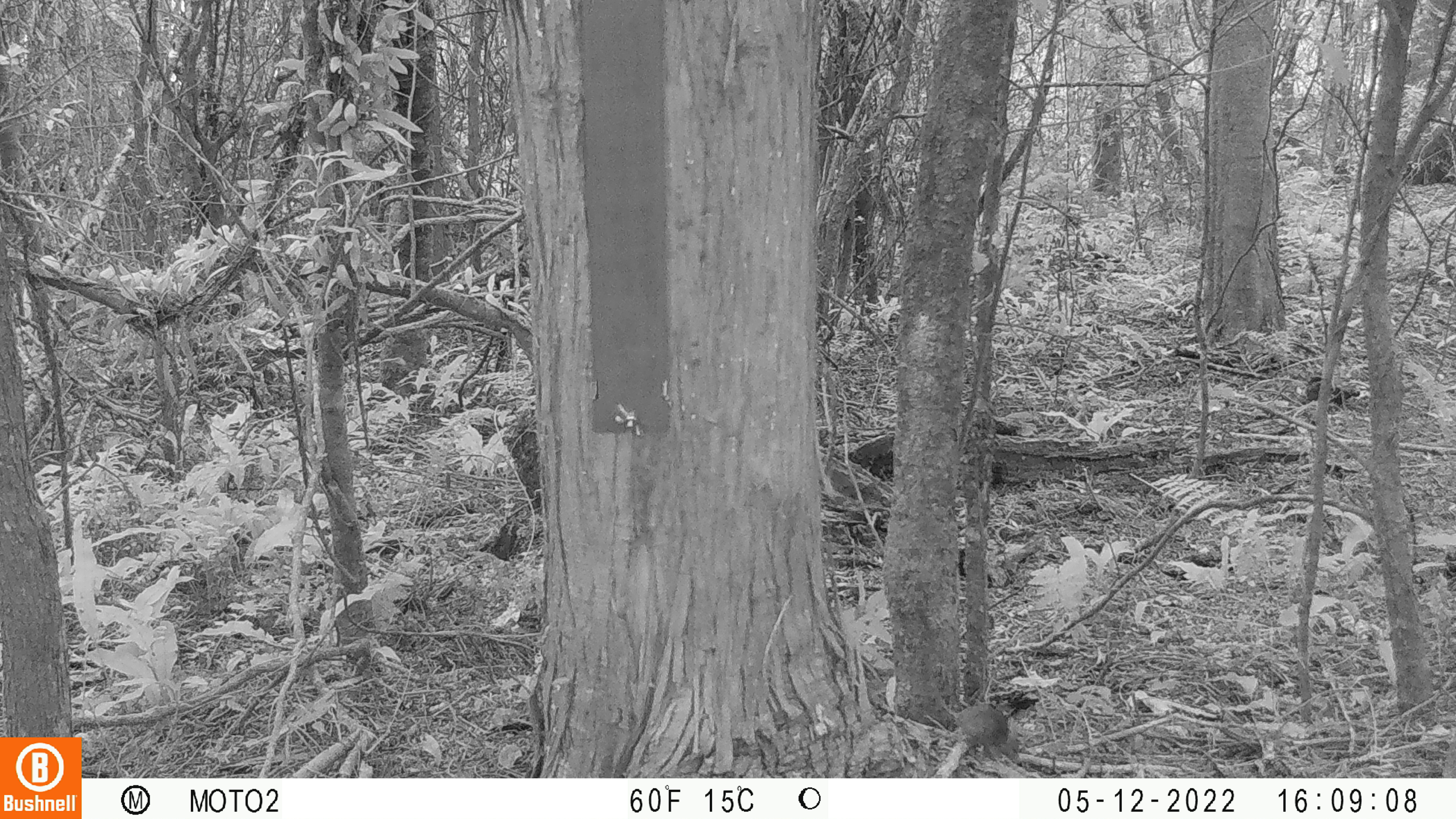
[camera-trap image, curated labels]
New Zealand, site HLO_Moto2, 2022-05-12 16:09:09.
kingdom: Animalia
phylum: Chordata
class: Mammalia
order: Rodentia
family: Muridae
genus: Mus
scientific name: Mus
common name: mouse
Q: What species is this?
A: Mouse (Mus).